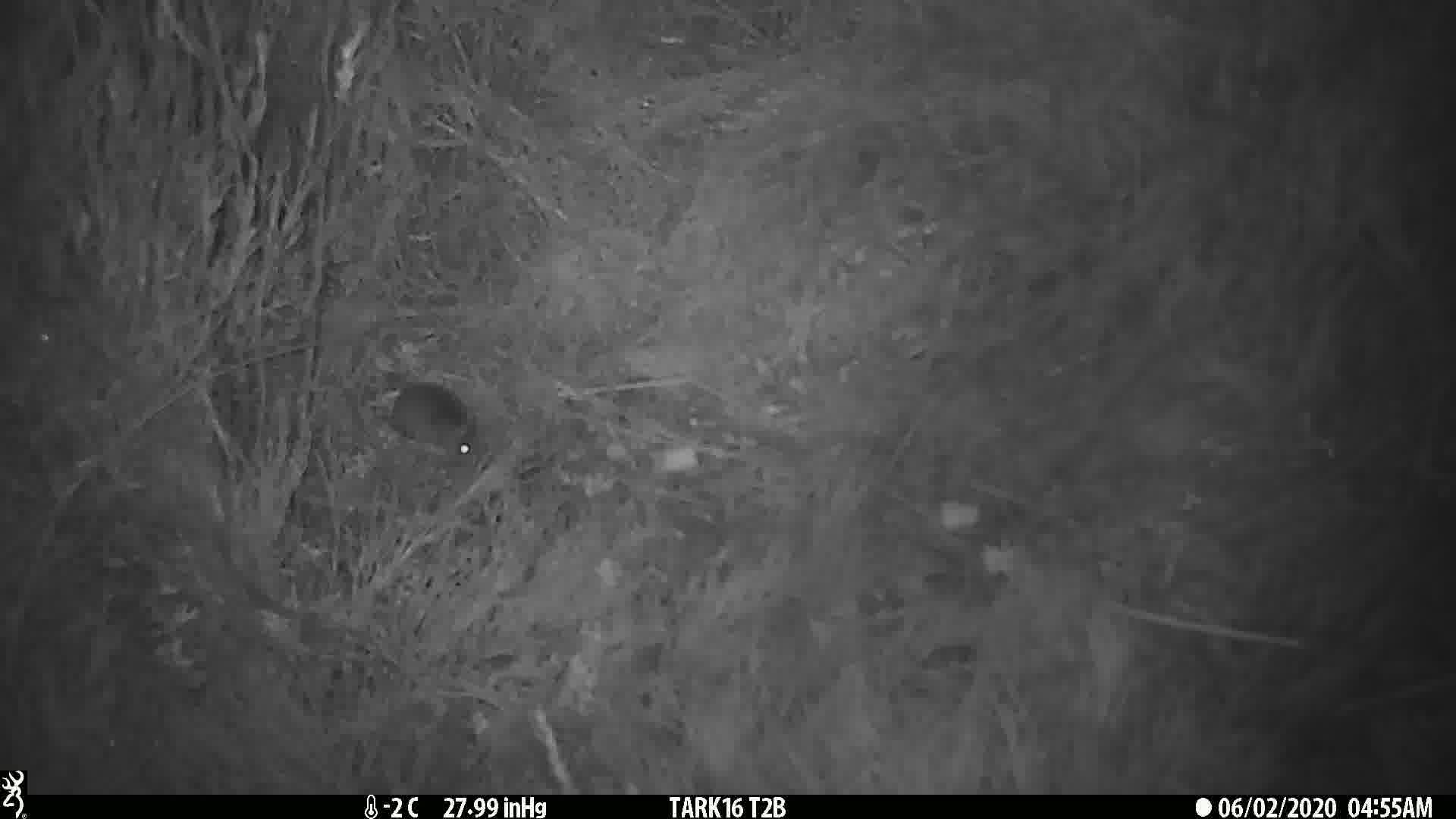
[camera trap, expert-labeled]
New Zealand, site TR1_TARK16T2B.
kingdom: Animalia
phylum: Chordata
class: Mammalia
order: Rodentia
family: Muridae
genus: Mus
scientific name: Mus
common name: mouse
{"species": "mouse (Mus)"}